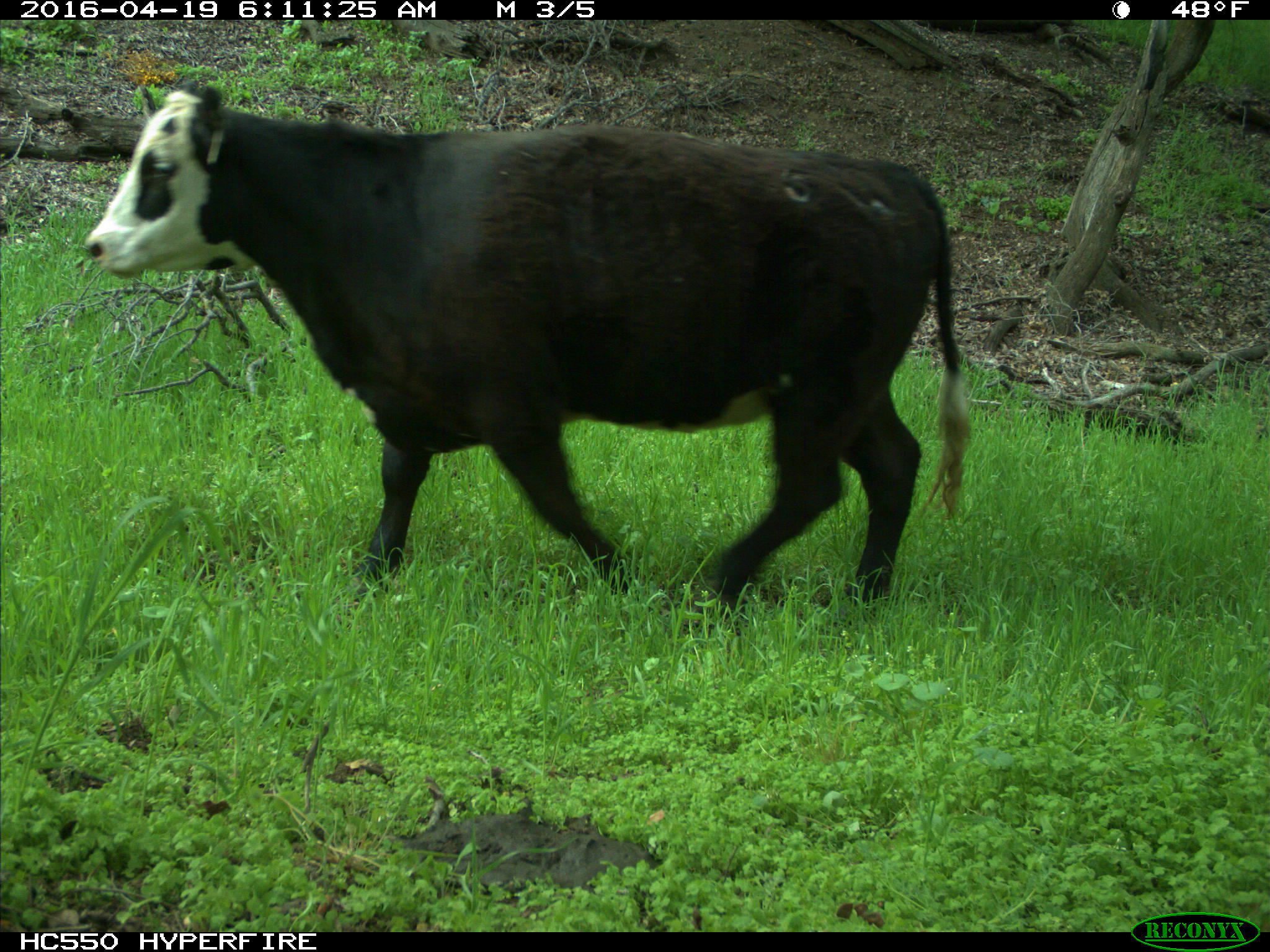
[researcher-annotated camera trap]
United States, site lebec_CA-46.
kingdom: Animalia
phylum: Chordata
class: Mammalia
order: Artiodactyla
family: Bovidae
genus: Bos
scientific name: Bos taurus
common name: domestic cow